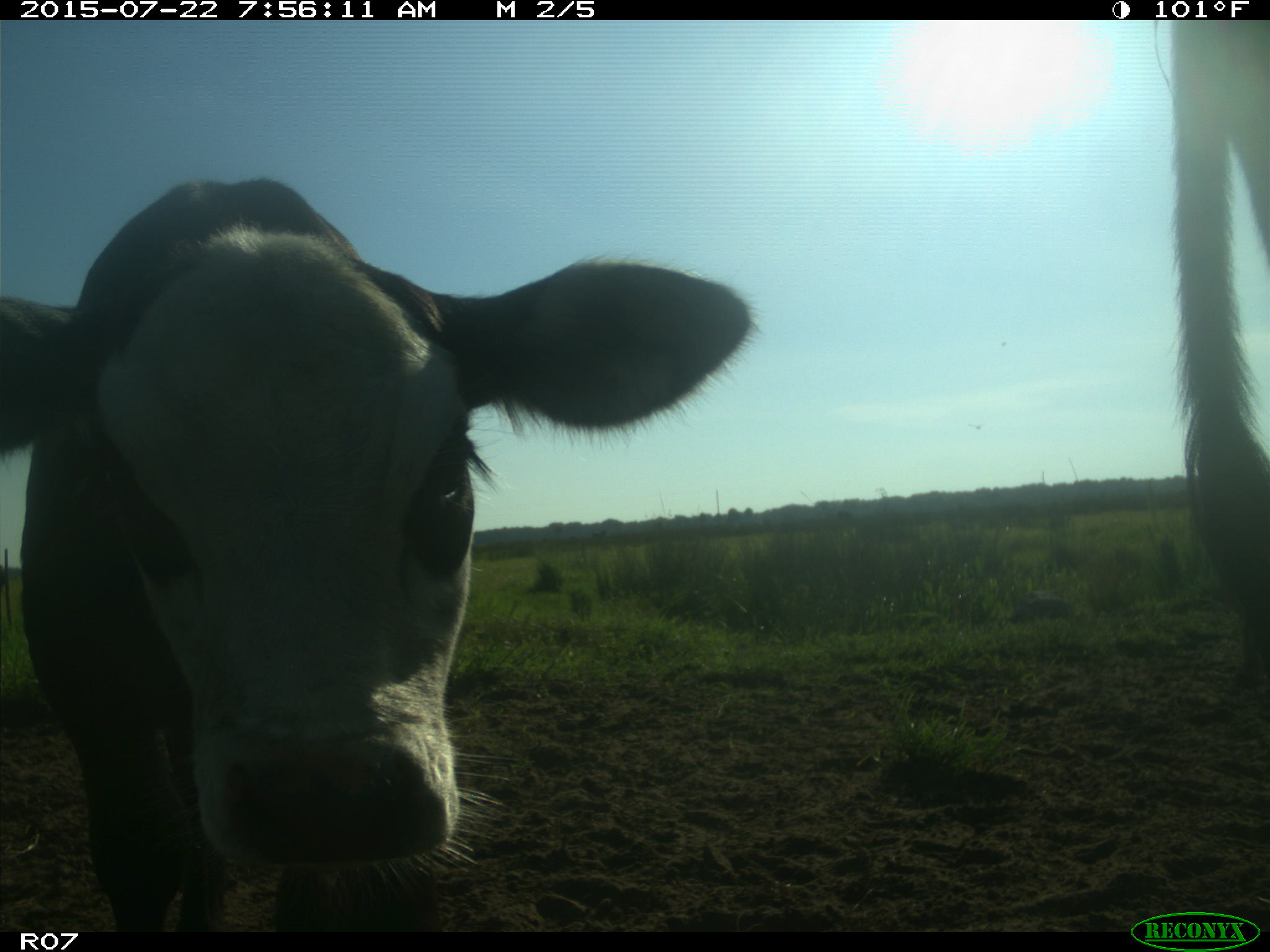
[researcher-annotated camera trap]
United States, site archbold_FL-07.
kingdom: Animalia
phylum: Chordata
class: Mammalia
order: Artiodactyla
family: Cervidae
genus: Odocoileus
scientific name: Odocoileus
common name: deer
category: unidentified deer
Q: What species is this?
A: Unidentified deer (deer) (Odocoileus).